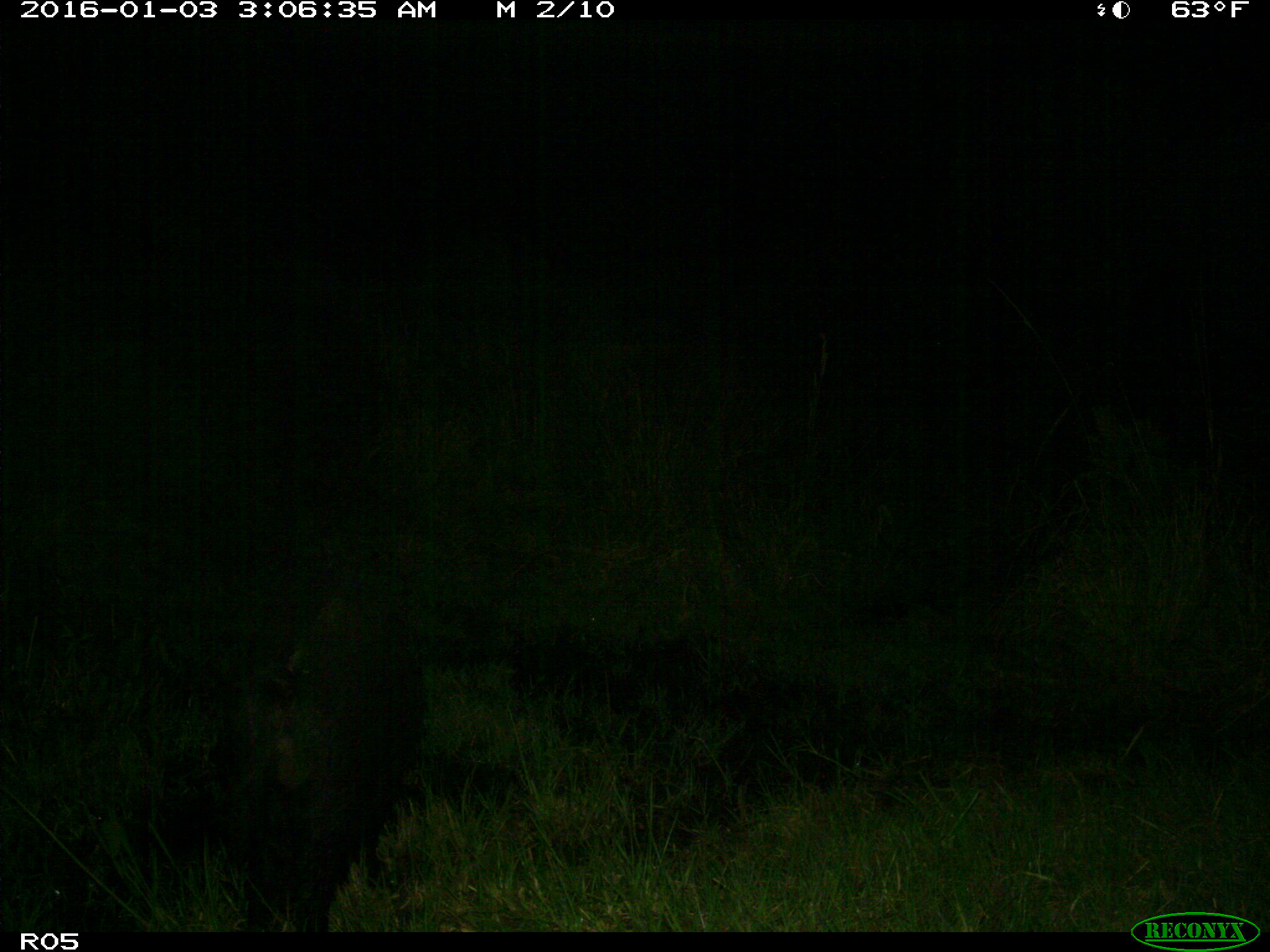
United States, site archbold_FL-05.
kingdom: Animalia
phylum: Chordata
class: Mammalia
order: Artiodactyla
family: Suidae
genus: Sus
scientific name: Sus scrofa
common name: wild boar